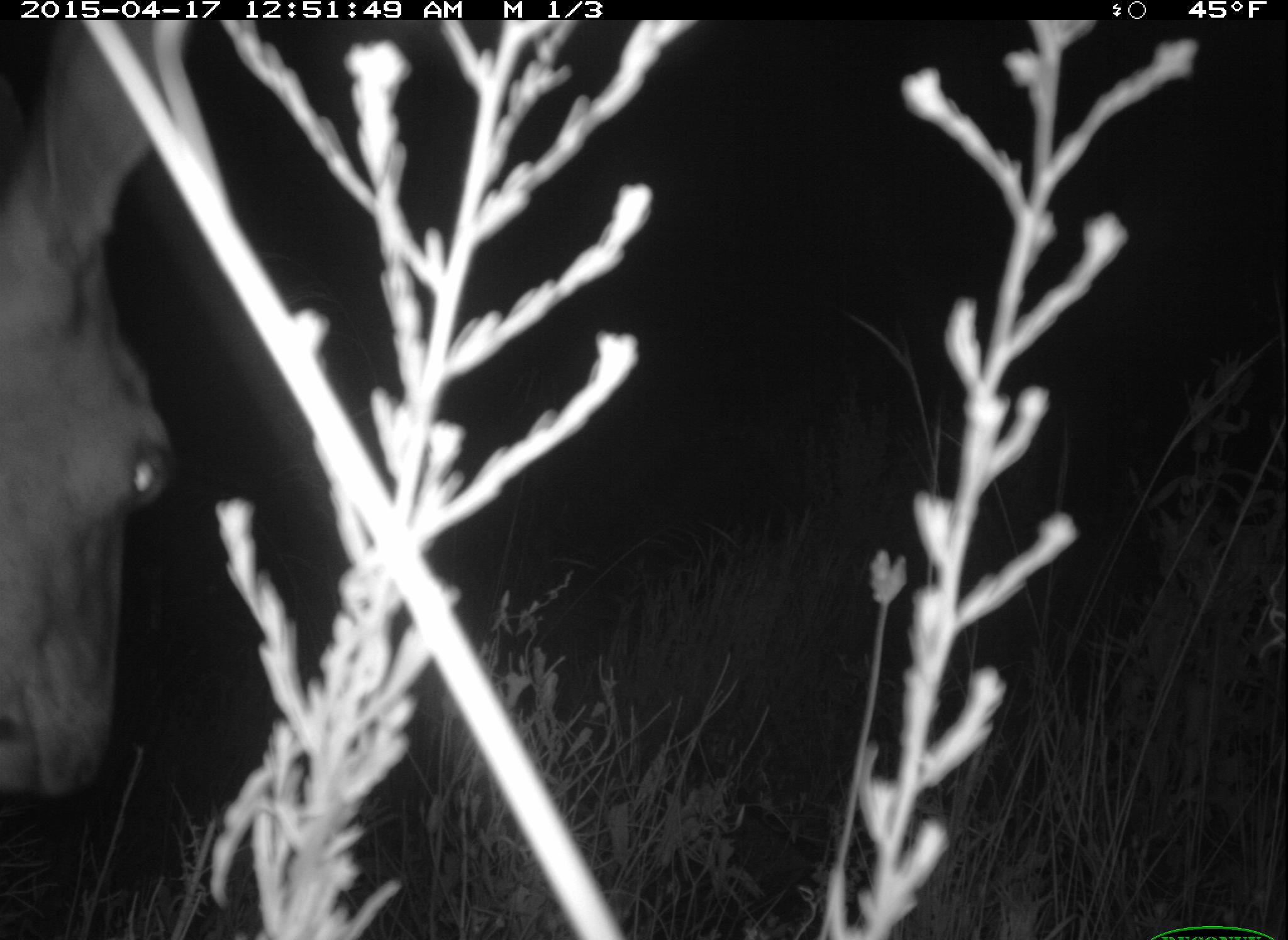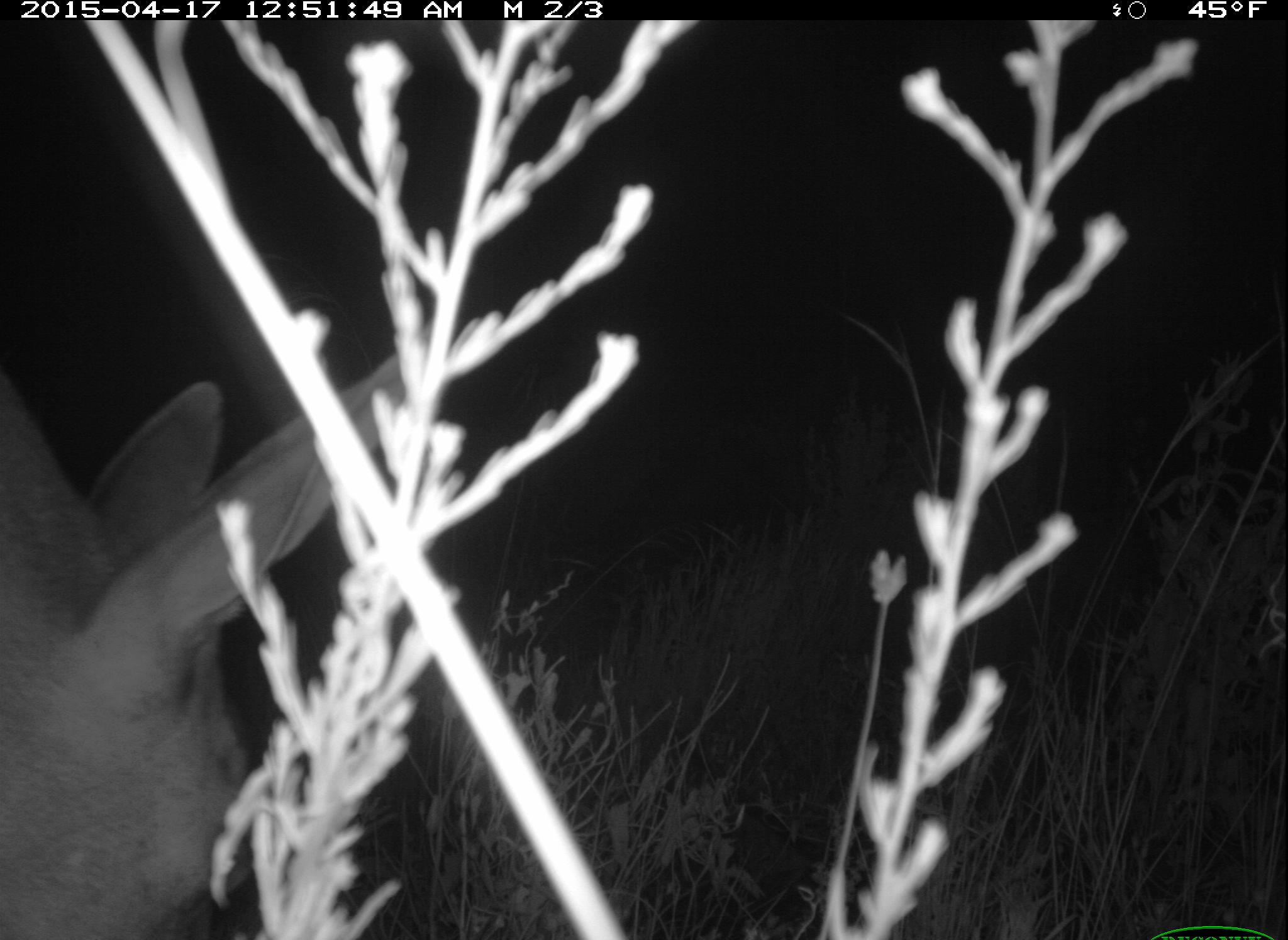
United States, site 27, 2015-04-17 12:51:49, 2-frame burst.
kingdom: Animalia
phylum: Chordata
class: Mammalia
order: Artiodactyla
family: Cervidae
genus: Odocoileus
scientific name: Odocoileus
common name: deer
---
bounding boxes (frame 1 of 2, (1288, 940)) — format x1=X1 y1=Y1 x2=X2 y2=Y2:
deer: x1=0 y1=25 x2=231 y2=812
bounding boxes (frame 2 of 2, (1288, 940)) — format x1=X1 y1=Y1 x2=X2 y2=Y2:
deer: x1=4 y1=349 x2=485 y2=940